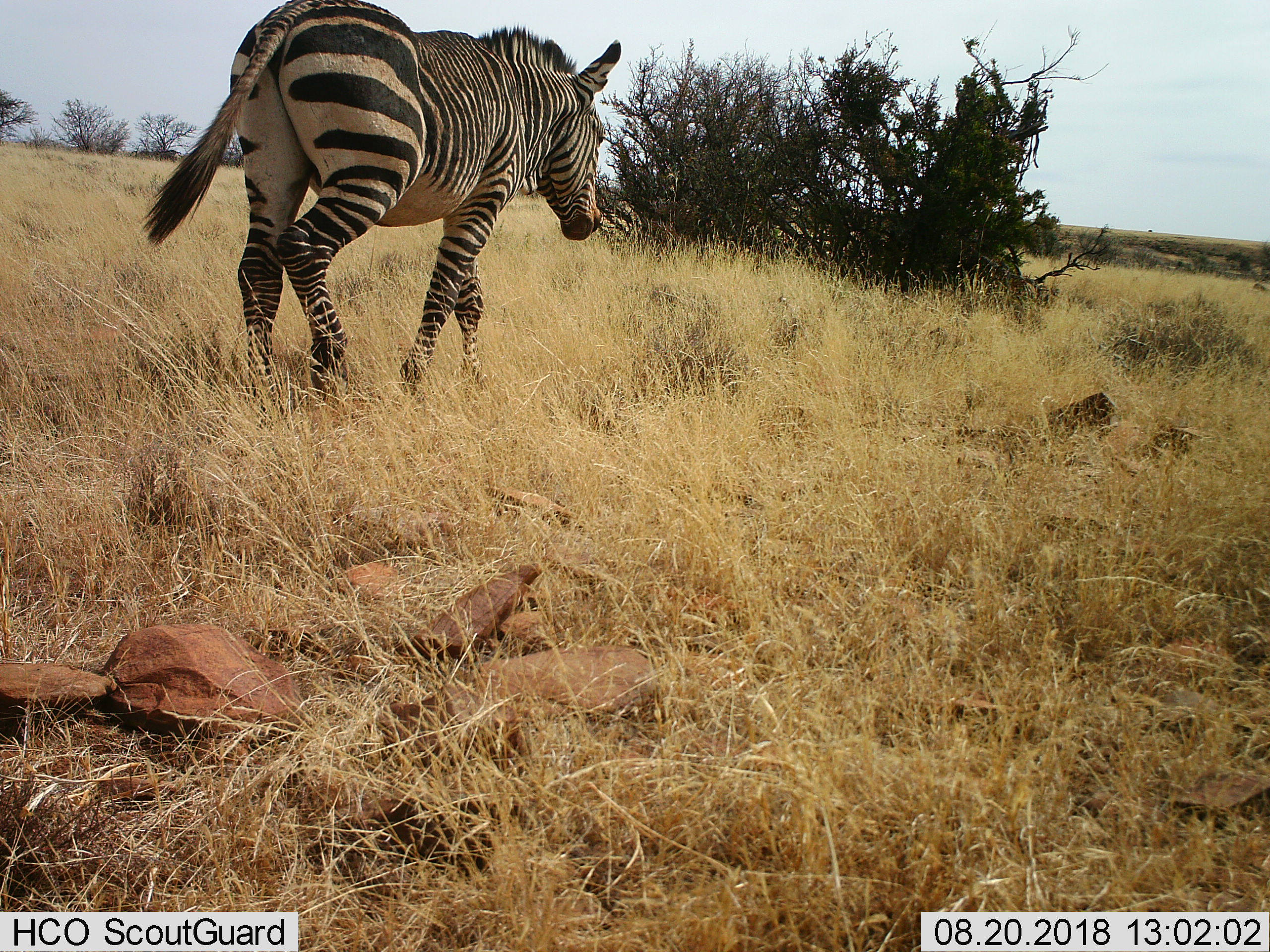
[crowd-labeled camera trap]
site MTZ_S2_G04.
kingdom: Animalia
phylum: Chordata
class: Mammalia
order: Perissodactyla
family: Equidae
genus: Equus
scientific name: Equus zebra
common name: mountain zebra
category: zebramountain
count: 1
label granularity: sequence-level